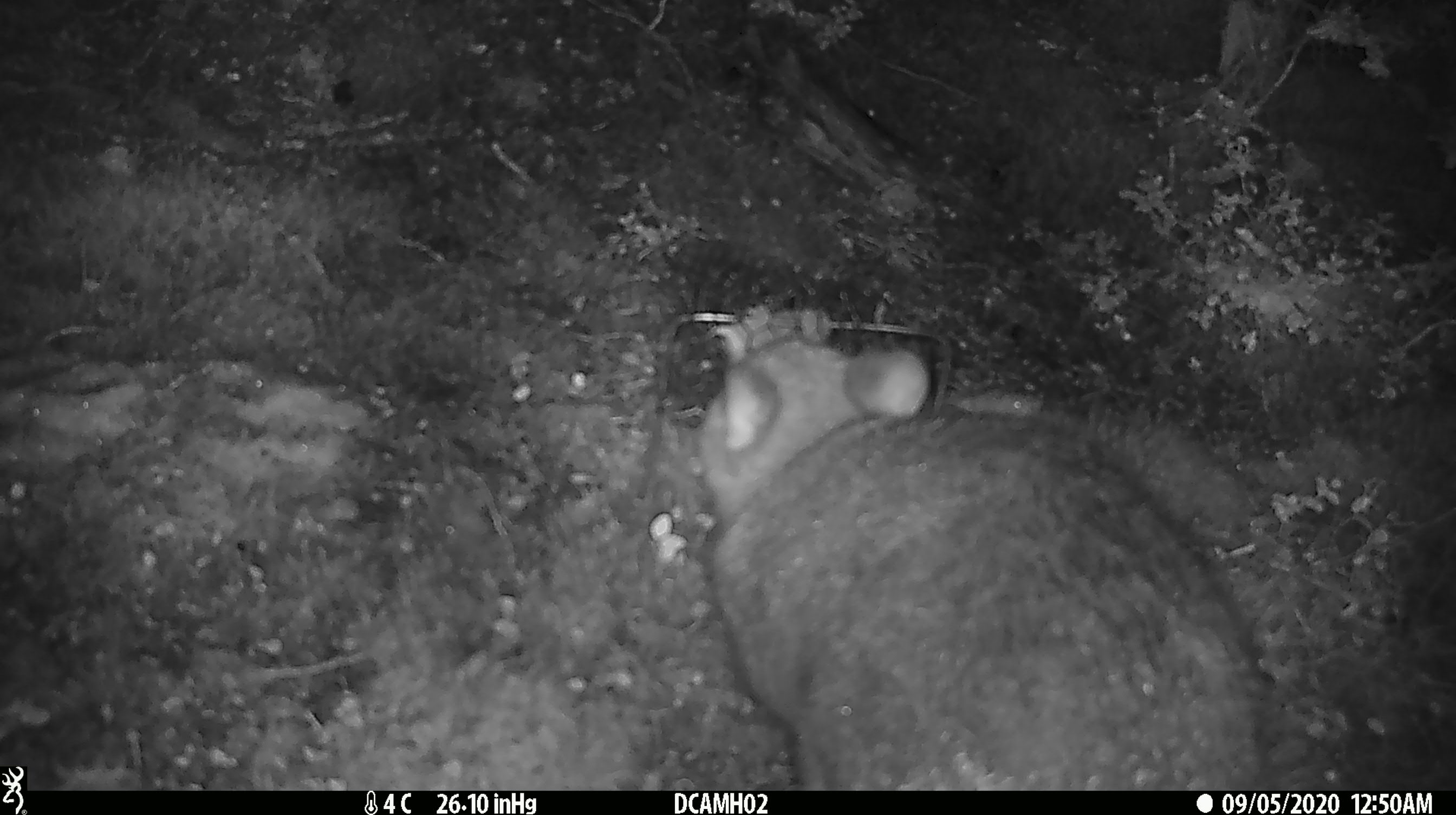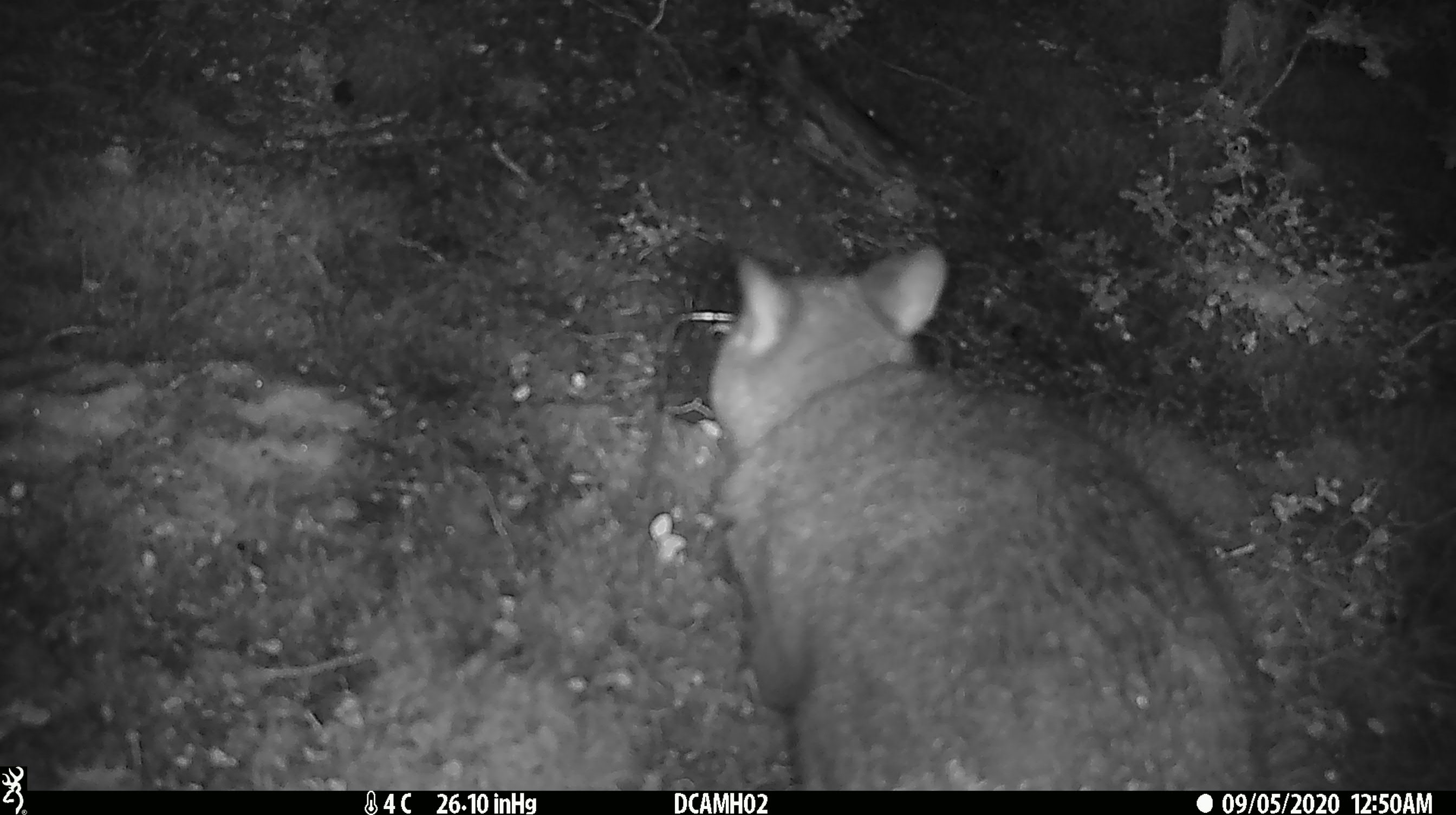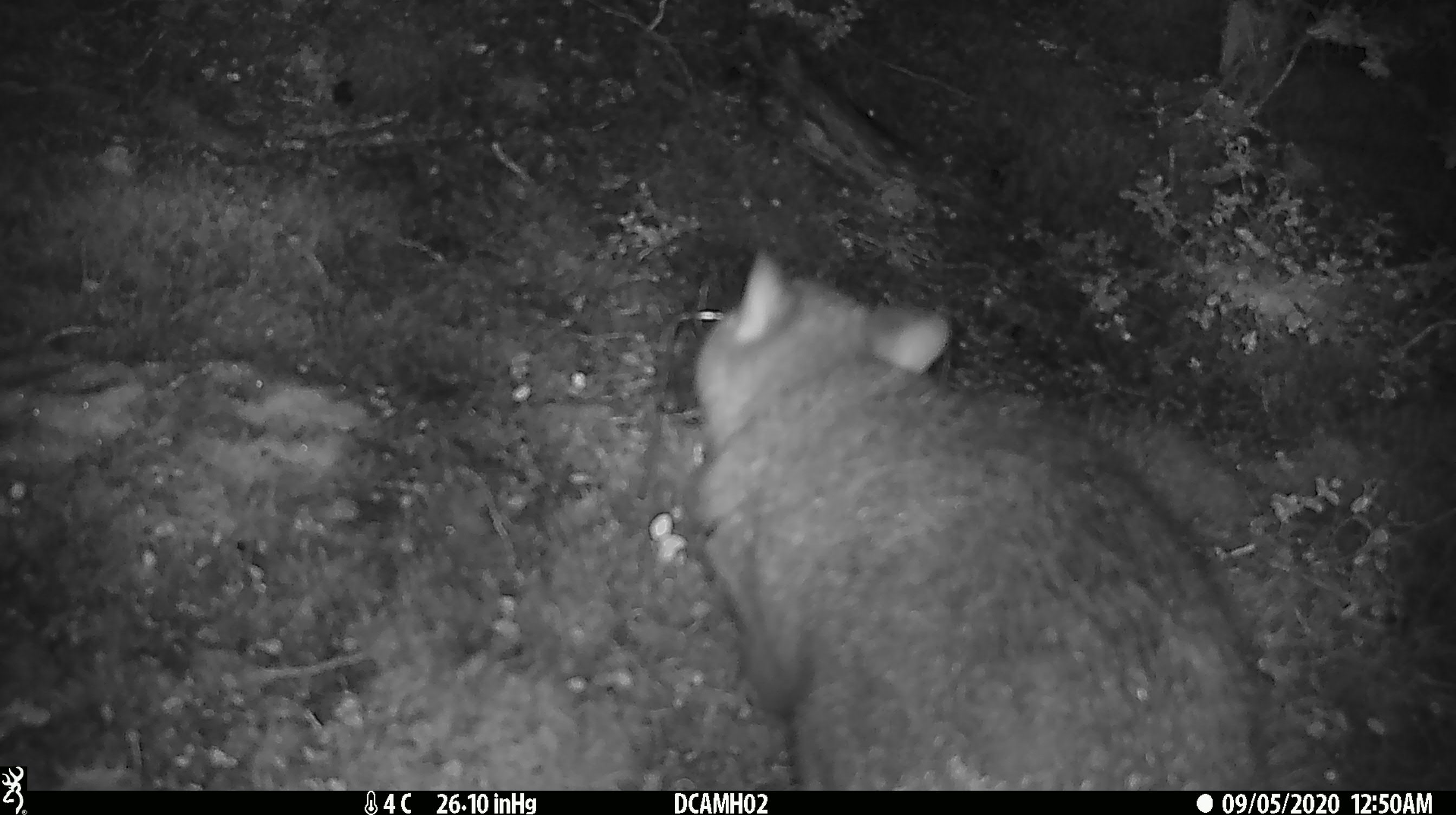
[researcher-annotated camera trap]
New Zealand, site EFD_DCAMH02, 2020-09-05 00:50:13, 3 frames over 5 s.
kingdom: Animalia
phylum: Chordata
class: Mammalia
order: Diprotodontia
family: Phalangeridae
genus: Trichosurus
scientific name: Trichosurus vulpecula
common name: common brushtail possum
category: possum